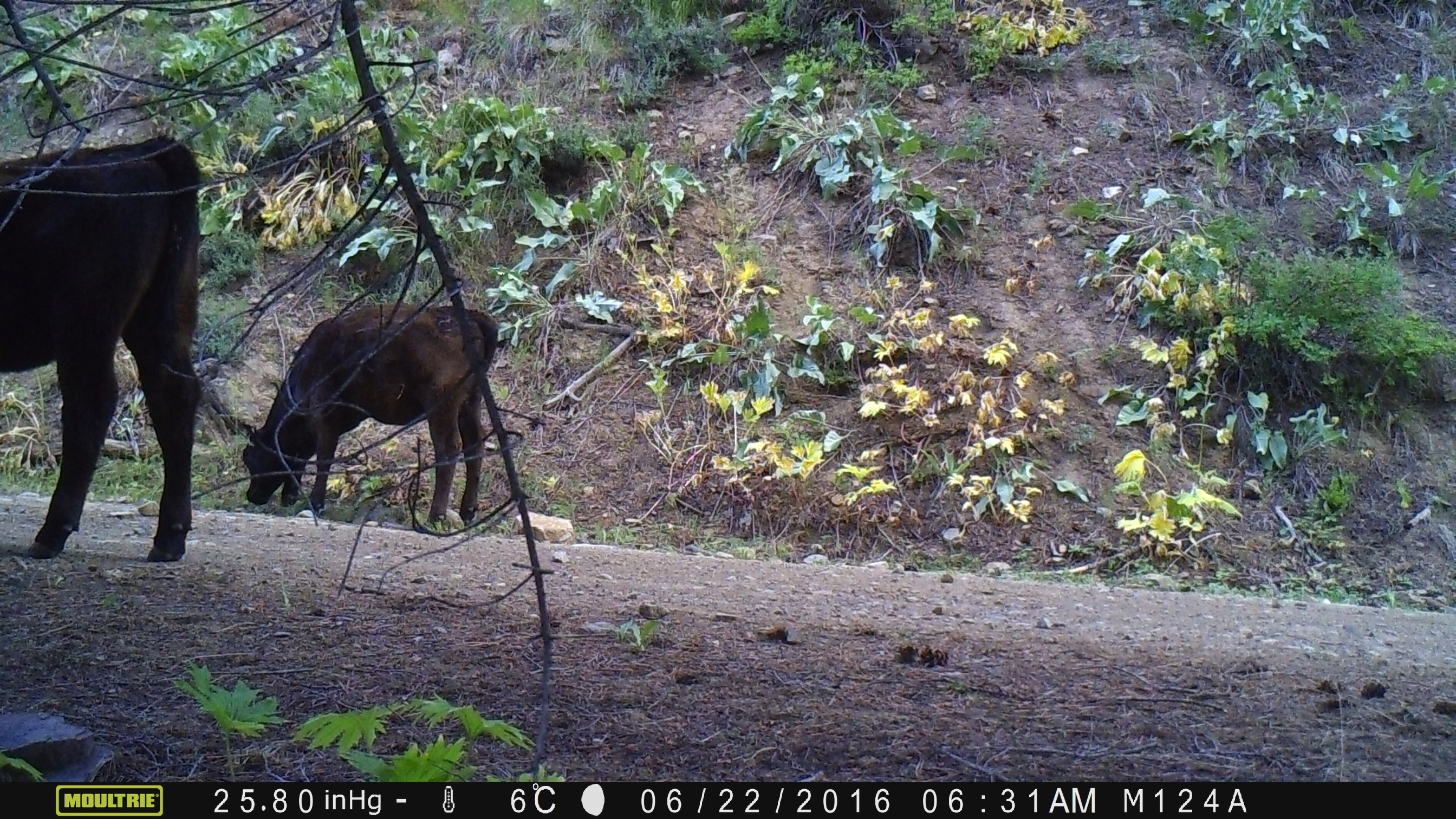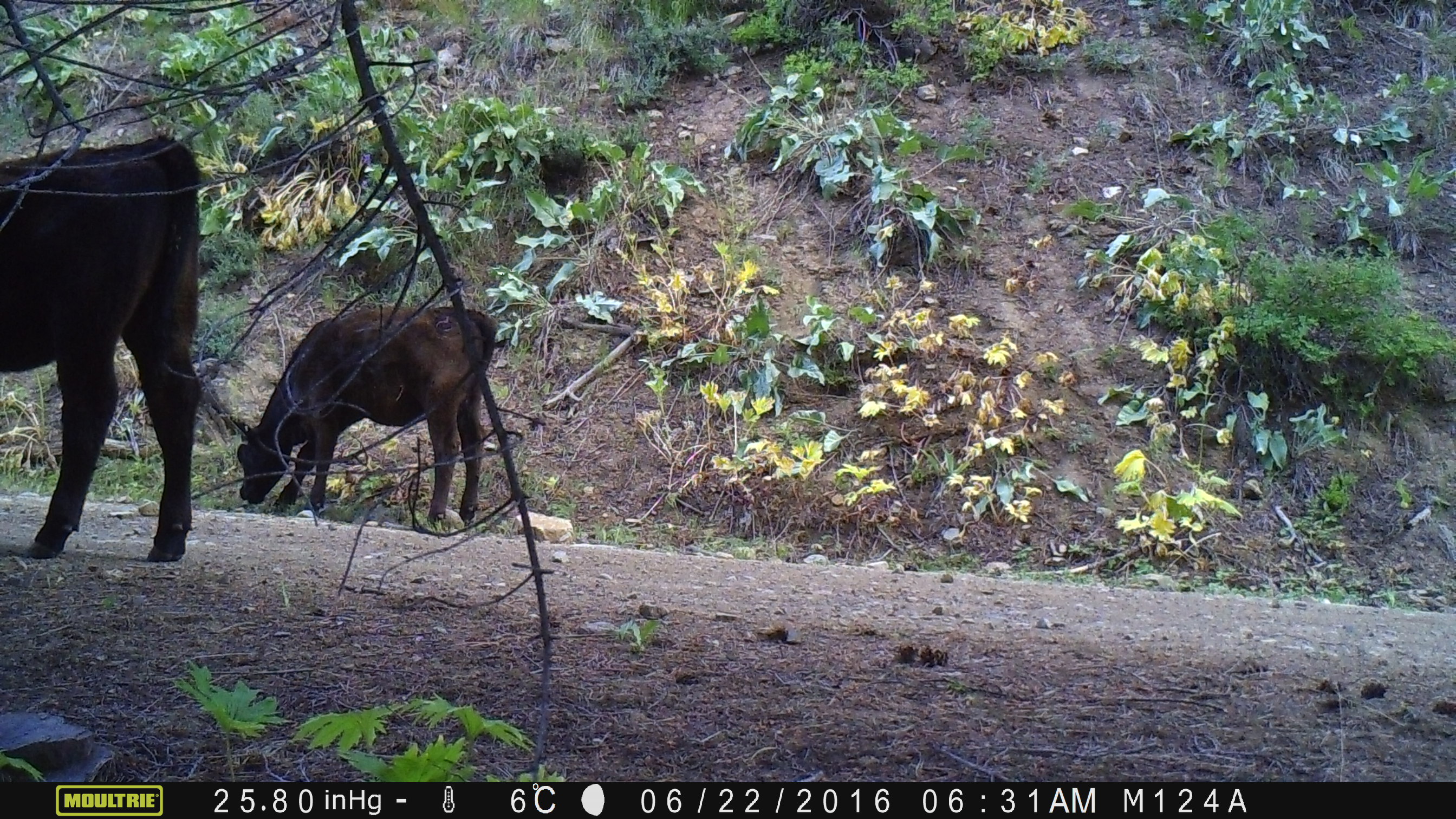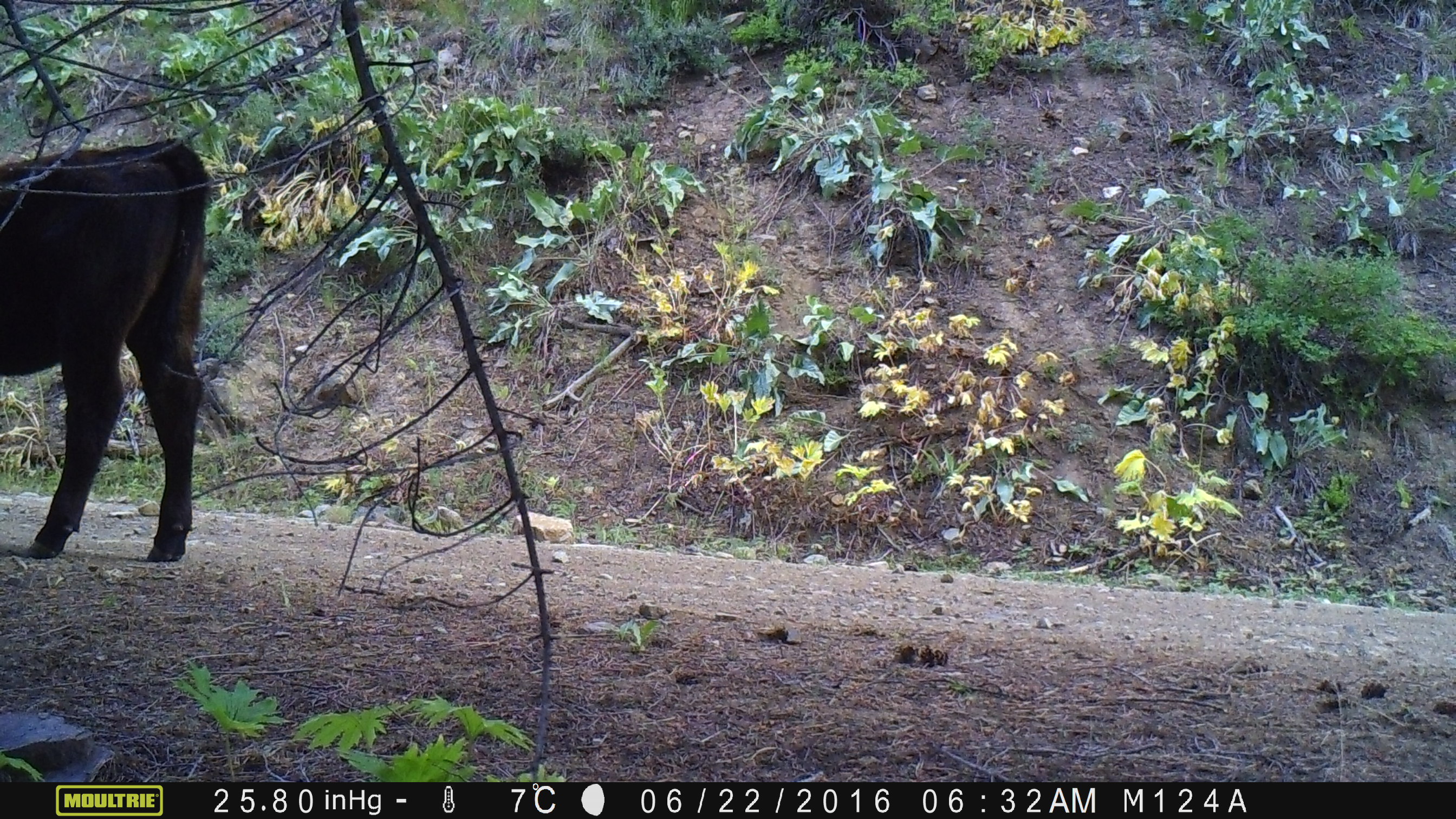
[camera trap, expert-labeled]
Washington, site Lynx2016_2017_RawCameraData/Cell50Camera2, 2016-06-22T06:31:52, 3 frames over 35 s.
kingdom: Animalia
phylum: Chordata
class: Mammalia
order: Artiodactyla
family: Bovidae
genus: Bos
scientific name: Bos taurus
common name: domestic cattle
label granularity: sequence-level